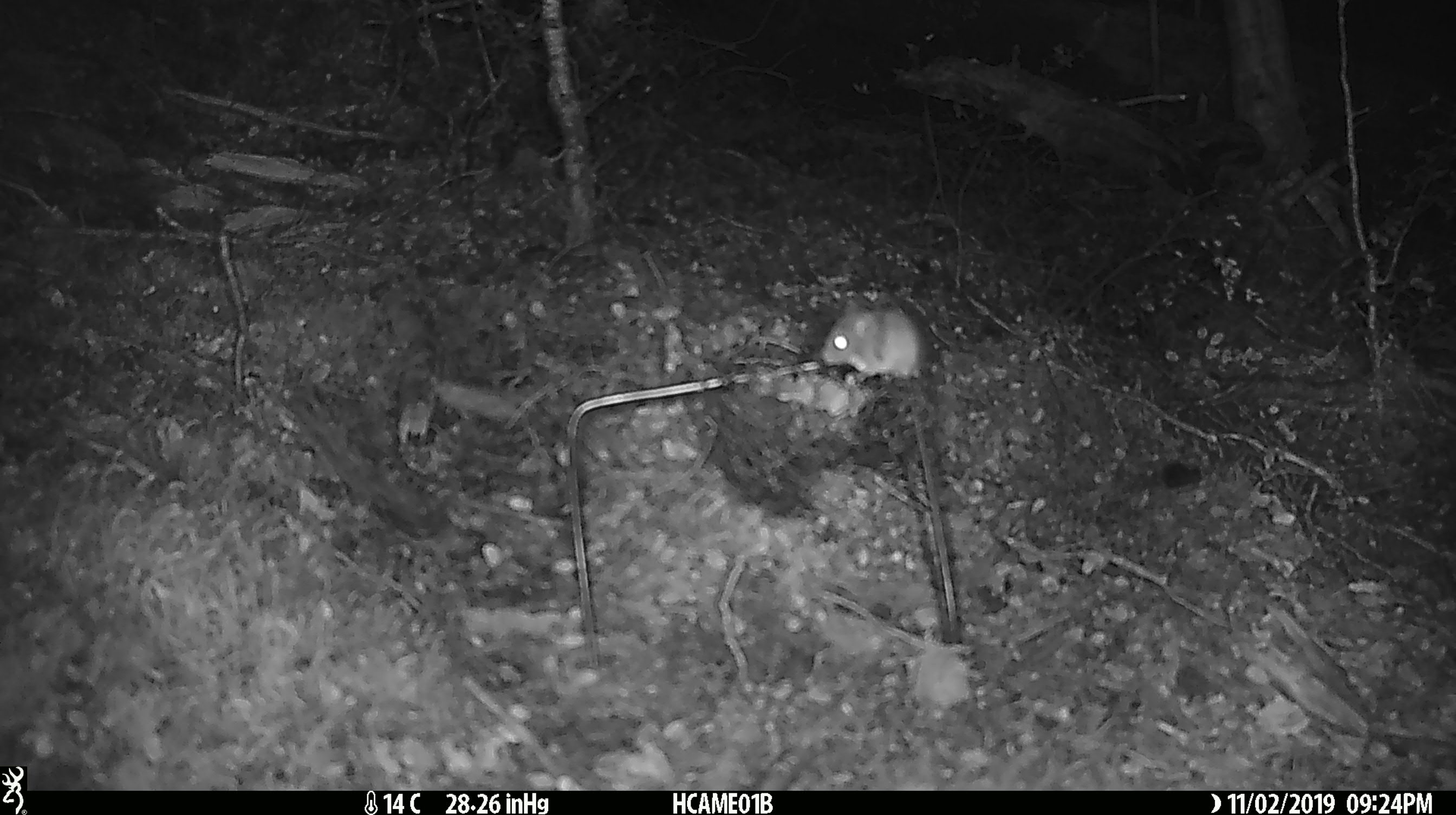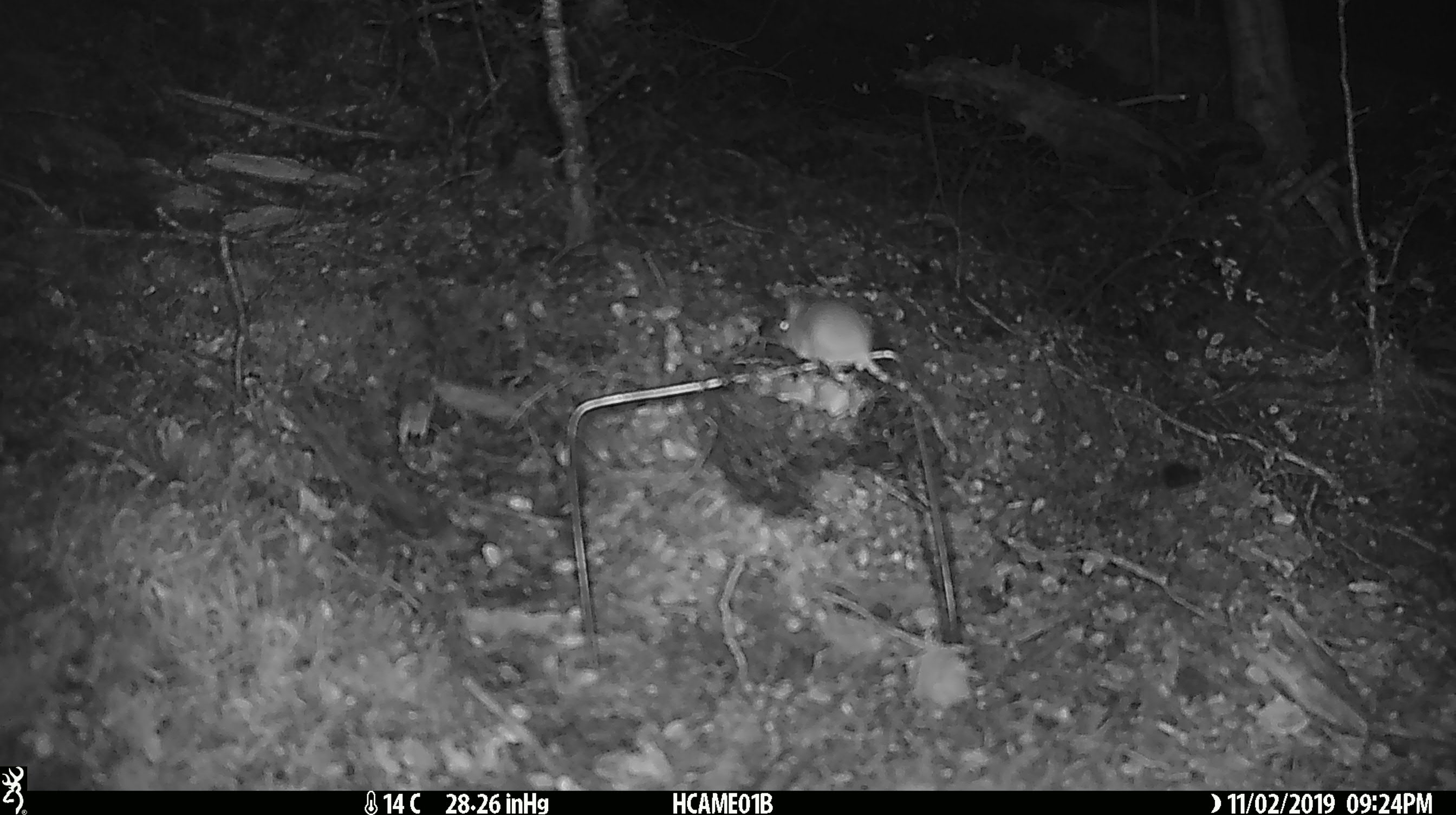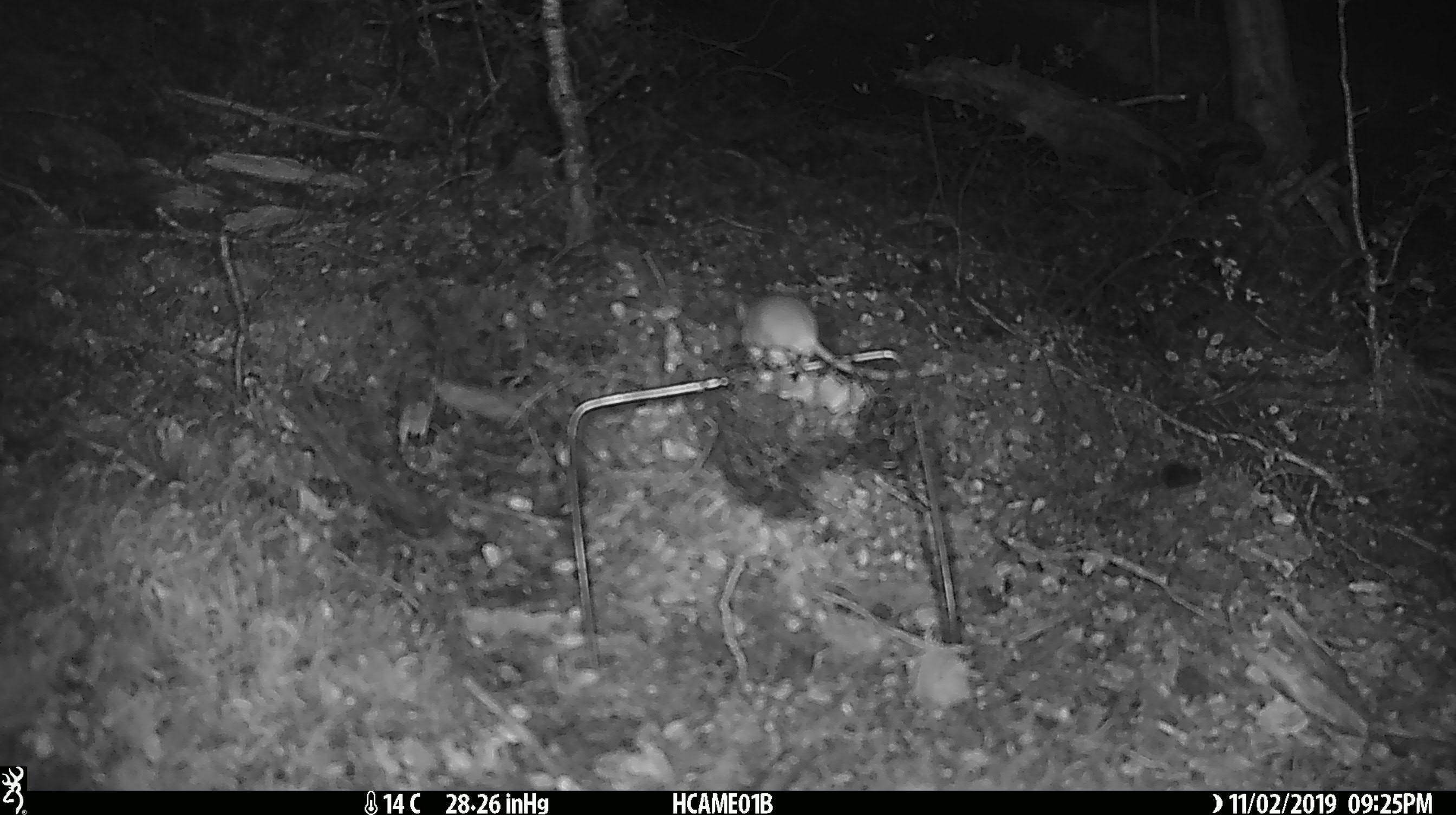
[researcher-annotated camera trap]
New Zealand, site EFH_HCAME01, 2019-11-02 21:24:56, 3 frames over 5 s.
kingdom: Animalia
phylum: Chordata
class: Mammalia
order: Rodentia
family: Muridae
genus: Mus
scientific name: Mus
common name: mouse